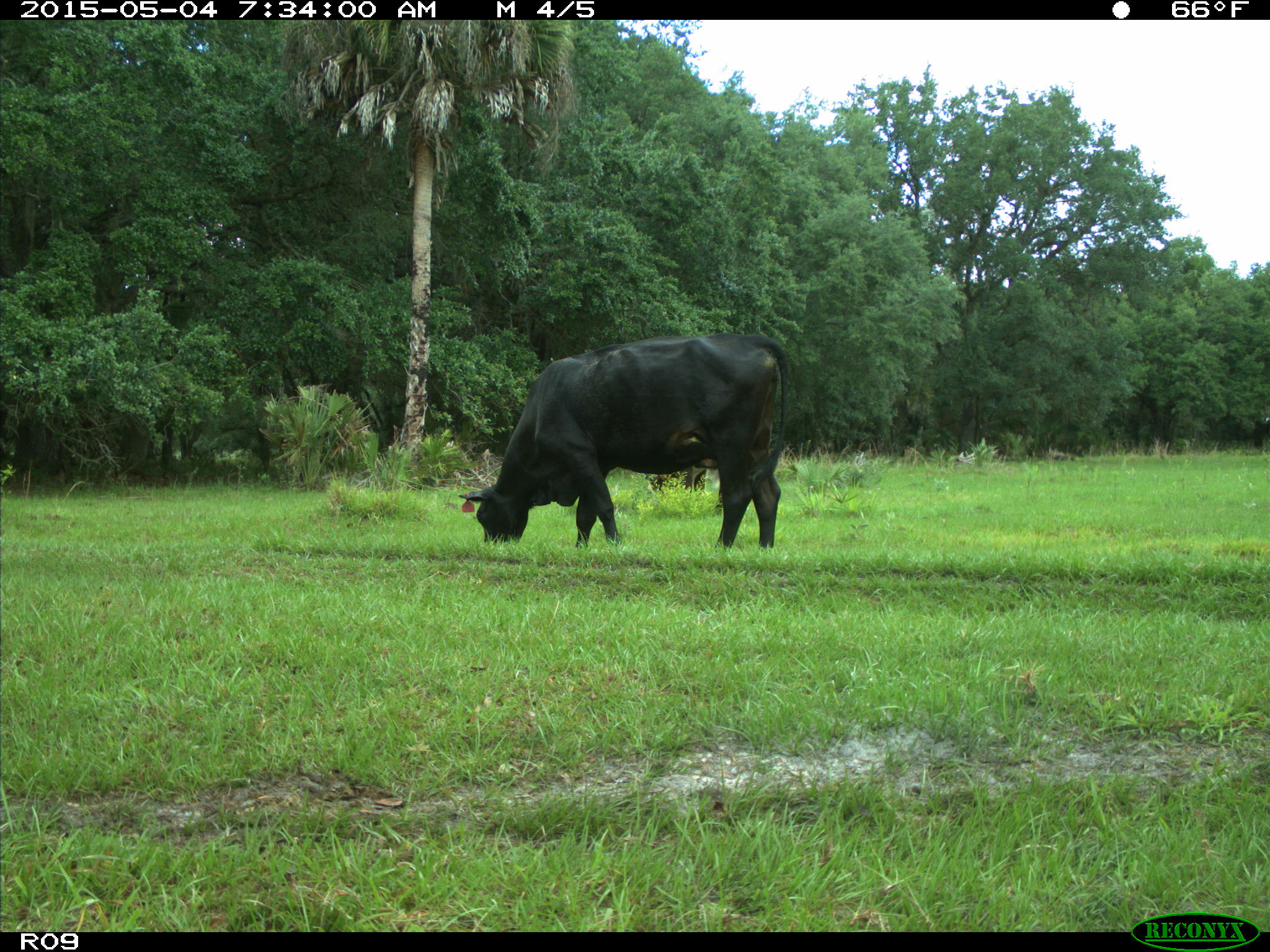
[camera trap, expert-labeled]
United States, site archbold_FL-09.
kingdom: Animalia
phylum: Chordata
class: Mammalia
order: Artiodactyla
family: Bovidae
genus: Bos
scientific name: Bos taurus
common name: domestic cow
Bos taurus (domestic cow).